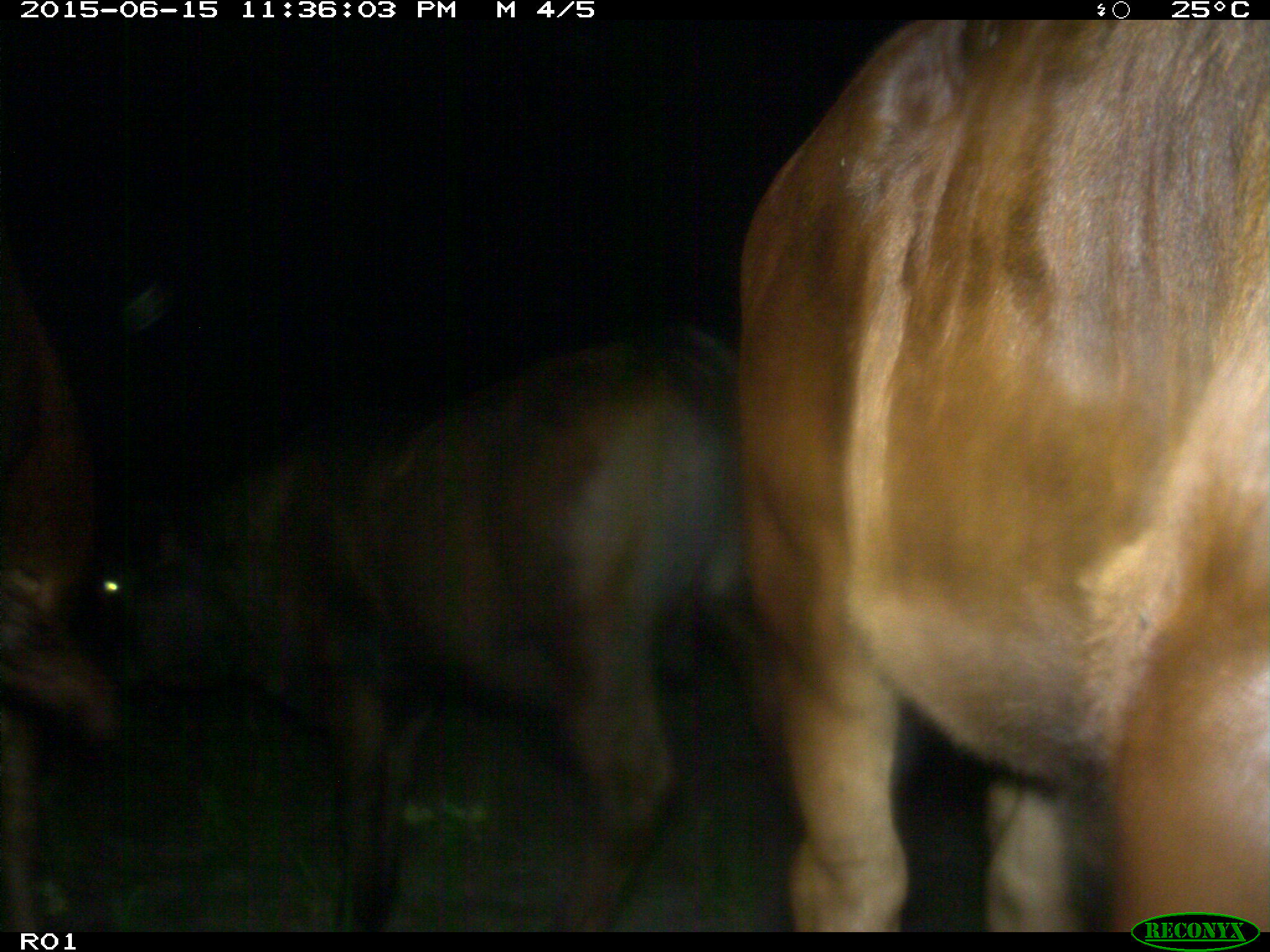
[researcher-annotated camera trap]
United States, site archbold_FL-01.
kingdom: Animalia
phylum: Chordata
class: Mammalia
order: Artiodactyla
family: Bovidae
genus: Bos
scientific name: Bos taurus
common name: domestic cow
Bos taurus (domestic cow).